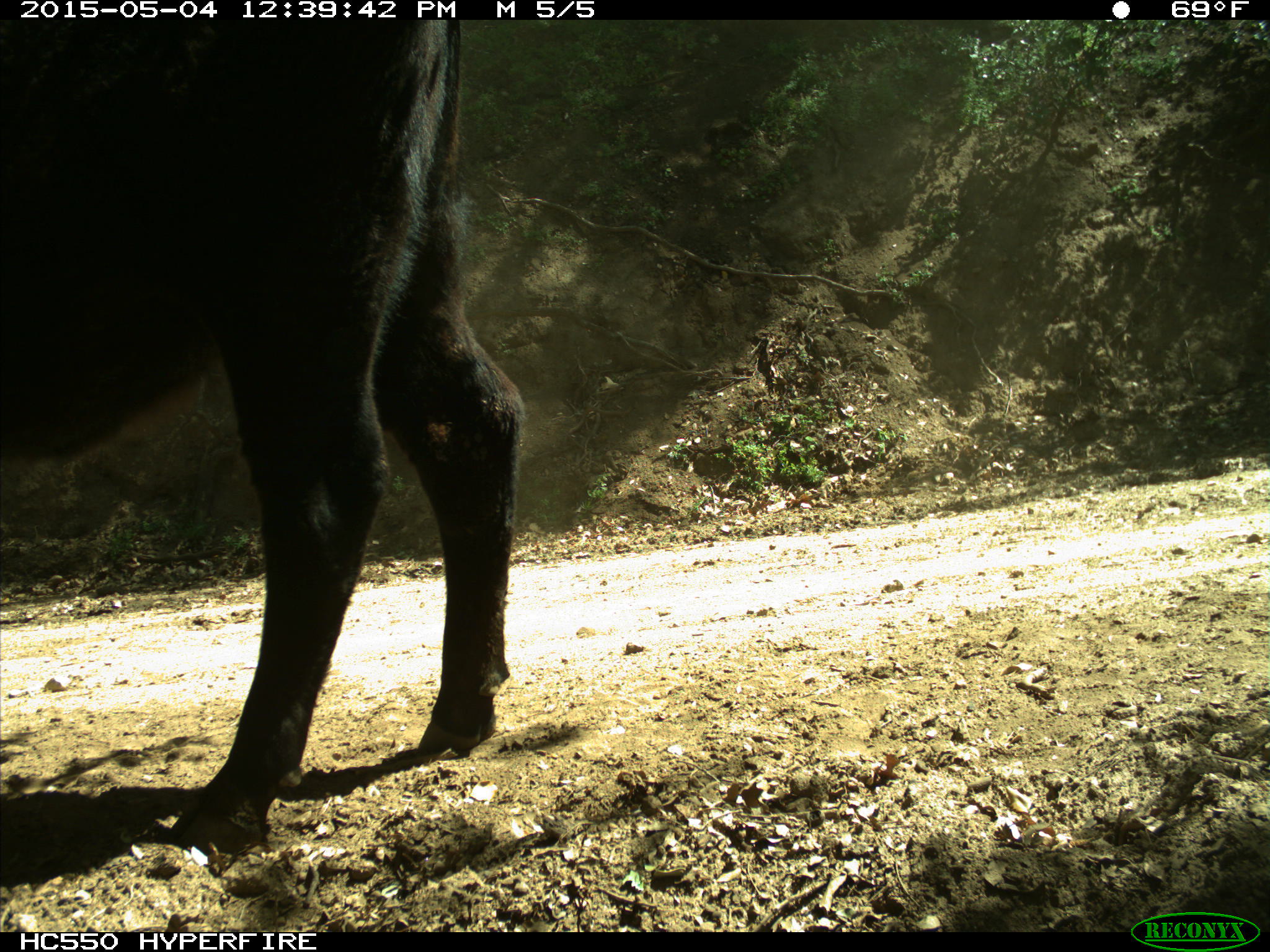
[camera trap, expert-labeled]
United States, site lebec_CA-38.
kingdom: Animalia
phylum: Chordata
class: Mammalia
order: Artiodactyla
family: Bovidae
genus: Bos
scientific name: Bos taurus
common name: domestic cow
Bos taurus (domestic cow).